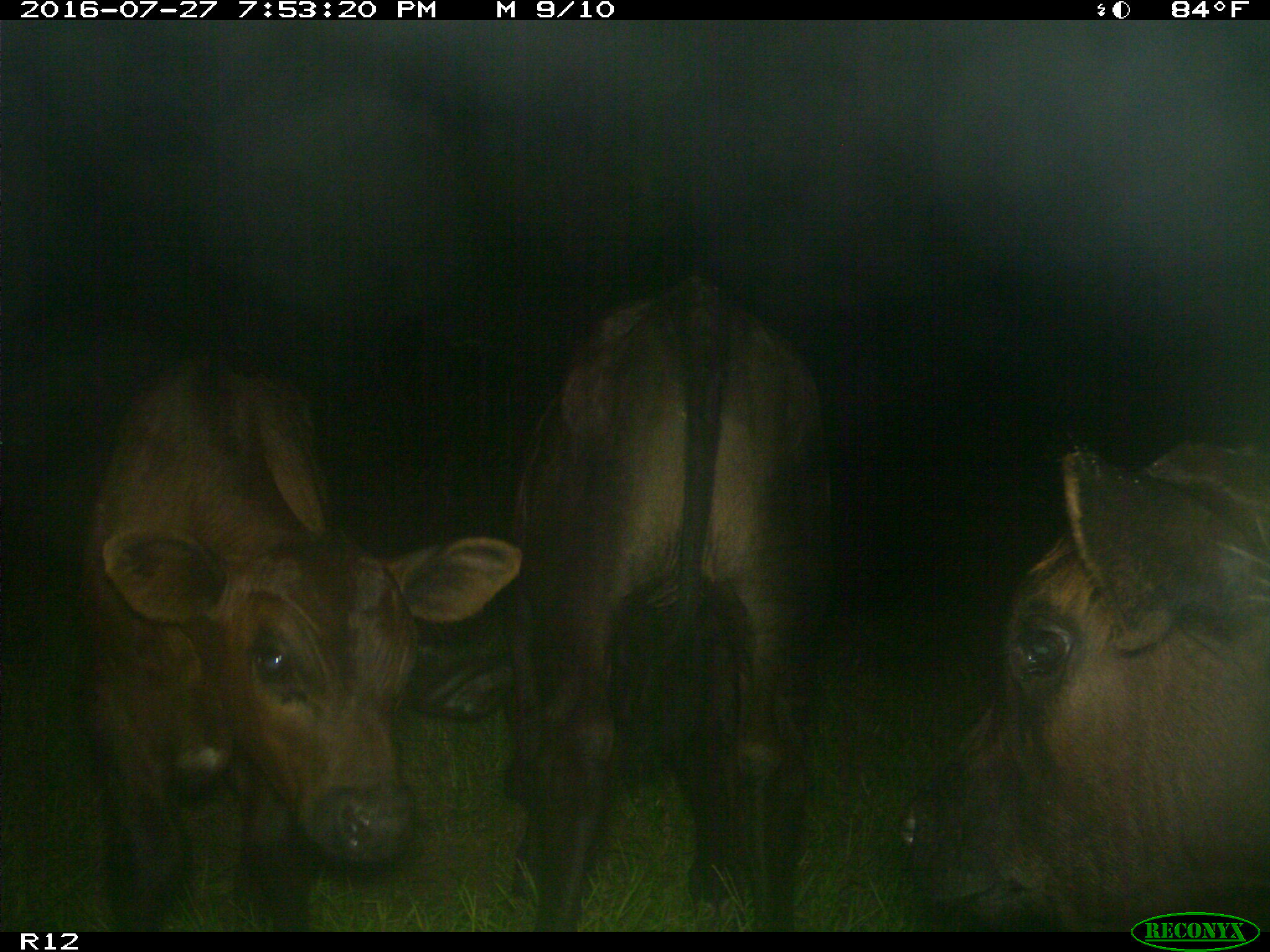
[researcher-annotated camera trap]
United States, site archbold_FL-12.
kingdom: Animalia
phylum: Chordata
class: Mammalia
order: Artiodactyla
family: Bovidae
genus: Bos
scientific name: Bos taurus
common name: domestic cow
Bos taurus (domestic cow).